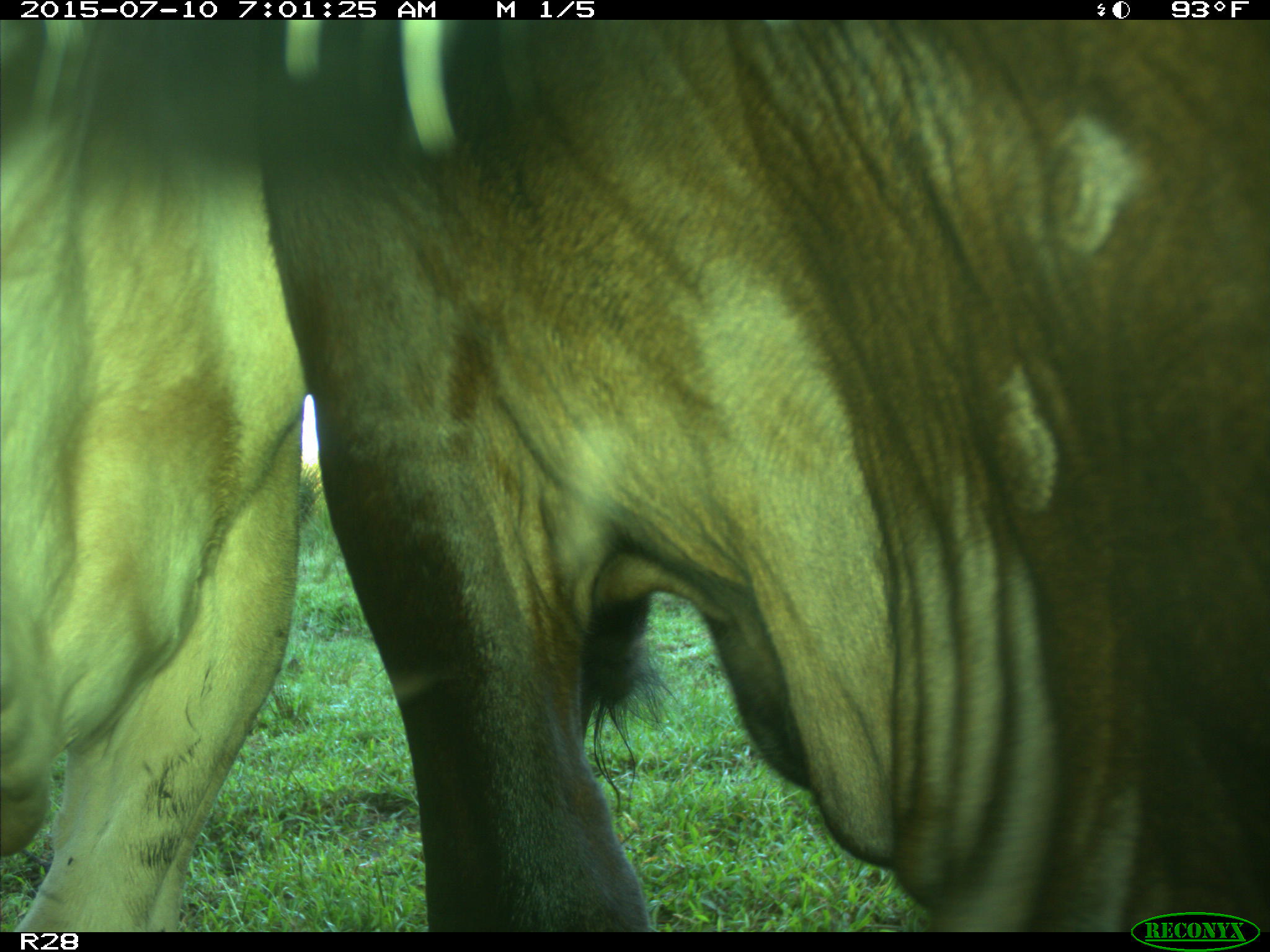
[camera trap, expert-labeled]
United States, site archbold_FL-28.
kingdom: Animalia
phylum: Chordata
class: Mammalia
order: Artiodactyla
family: Bovidae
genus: Bos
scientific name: Bos taurus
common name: domestic cow